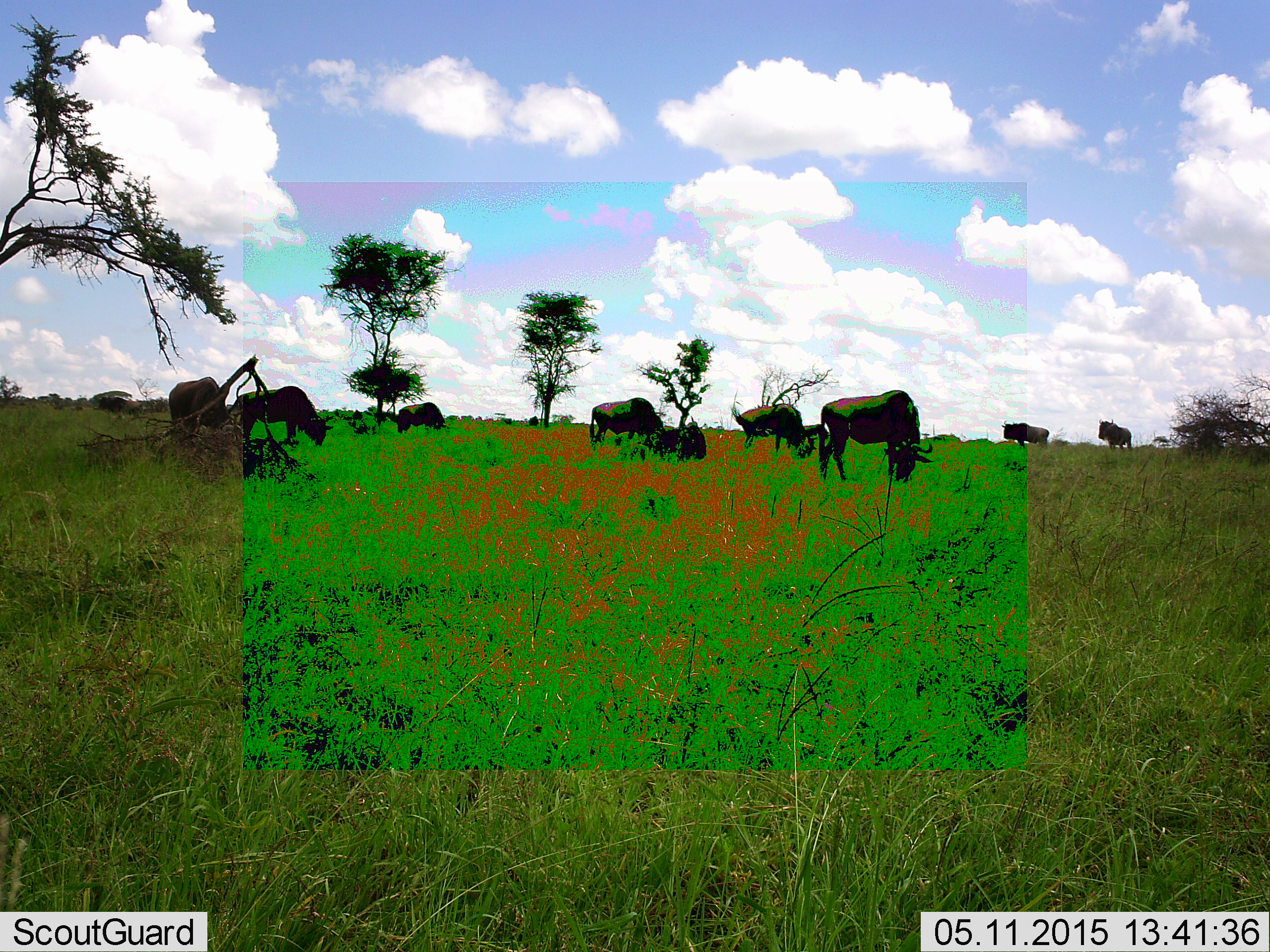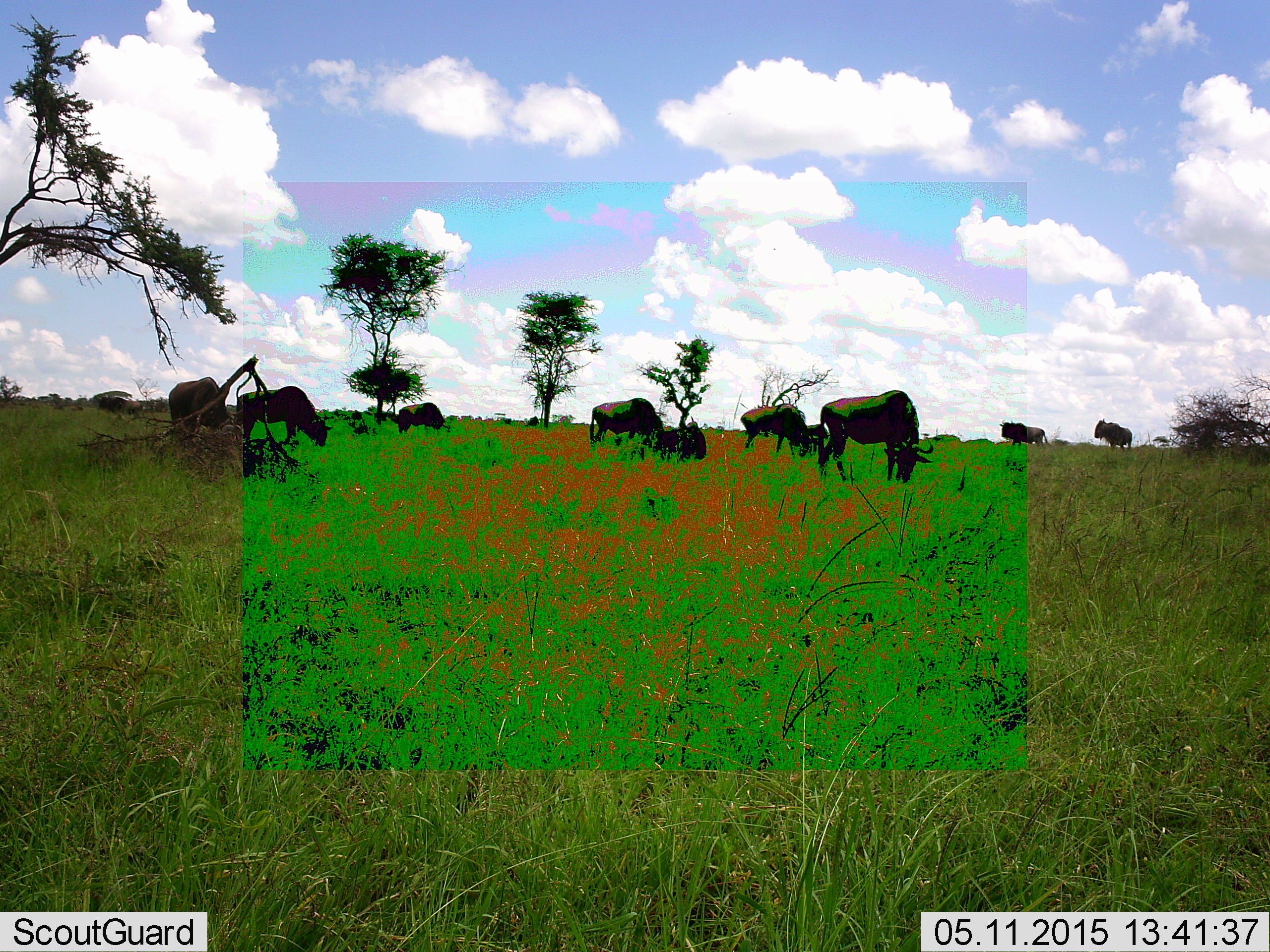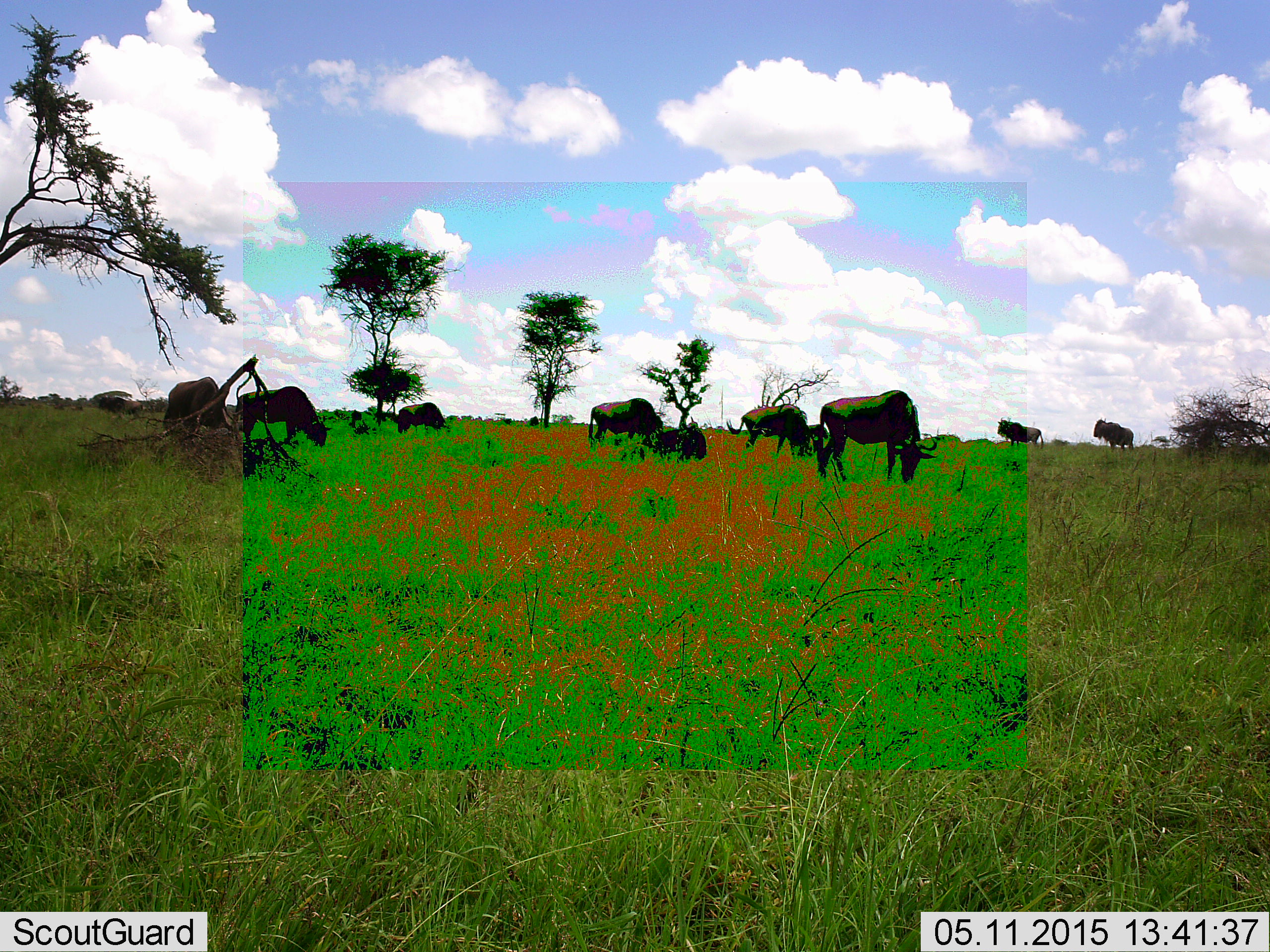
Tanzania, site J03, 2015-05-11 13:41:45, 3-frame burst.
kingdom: Animalia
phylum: Chordata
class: Mammalia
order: Artiodactyla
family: Bovidae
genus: Connochaetes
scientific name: Connochaetes taurinus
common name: blue wildebeest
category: wildebeest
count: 9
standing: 60%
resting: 30%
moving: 0%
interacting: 0%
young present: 0%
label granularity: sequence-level